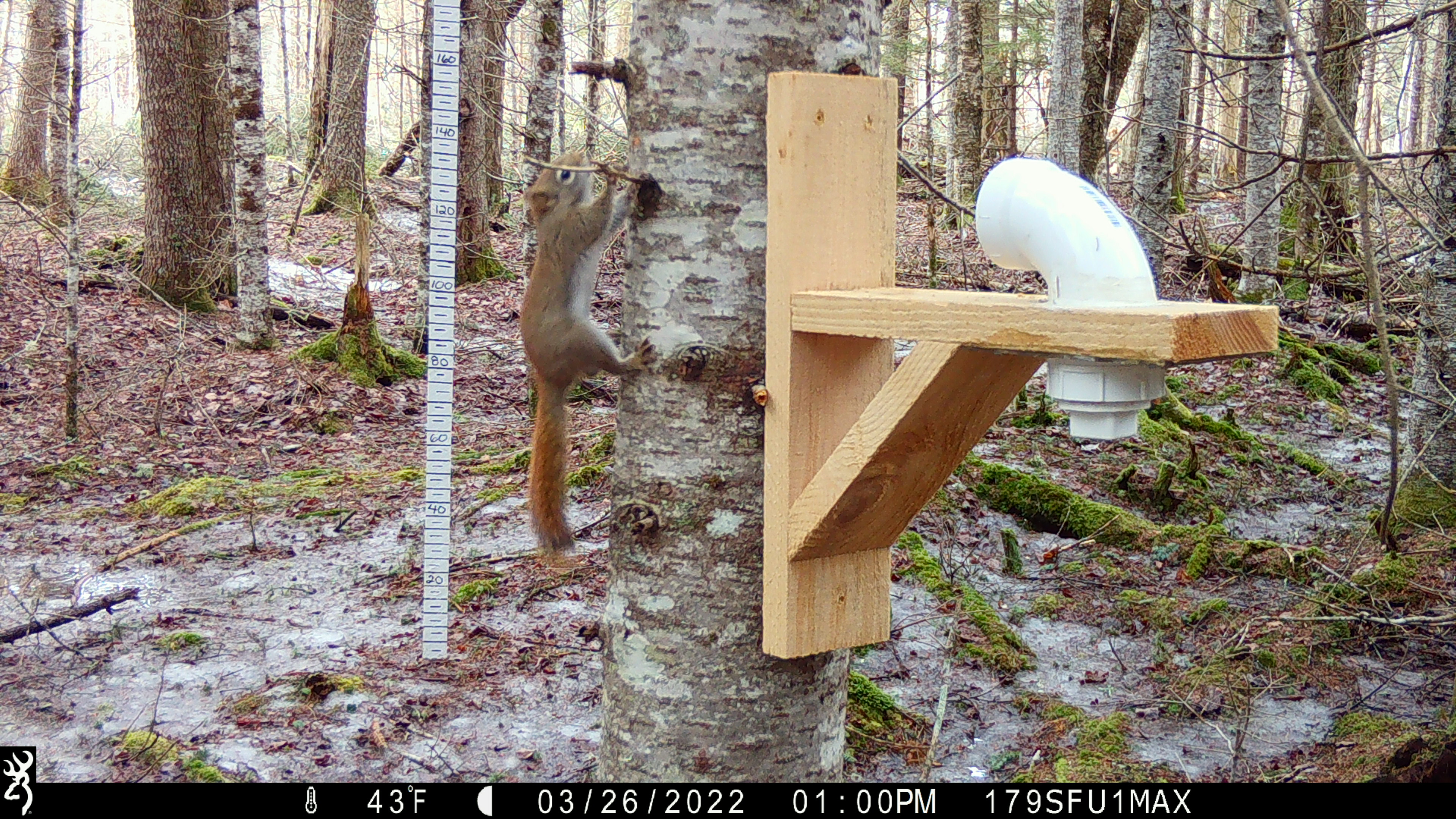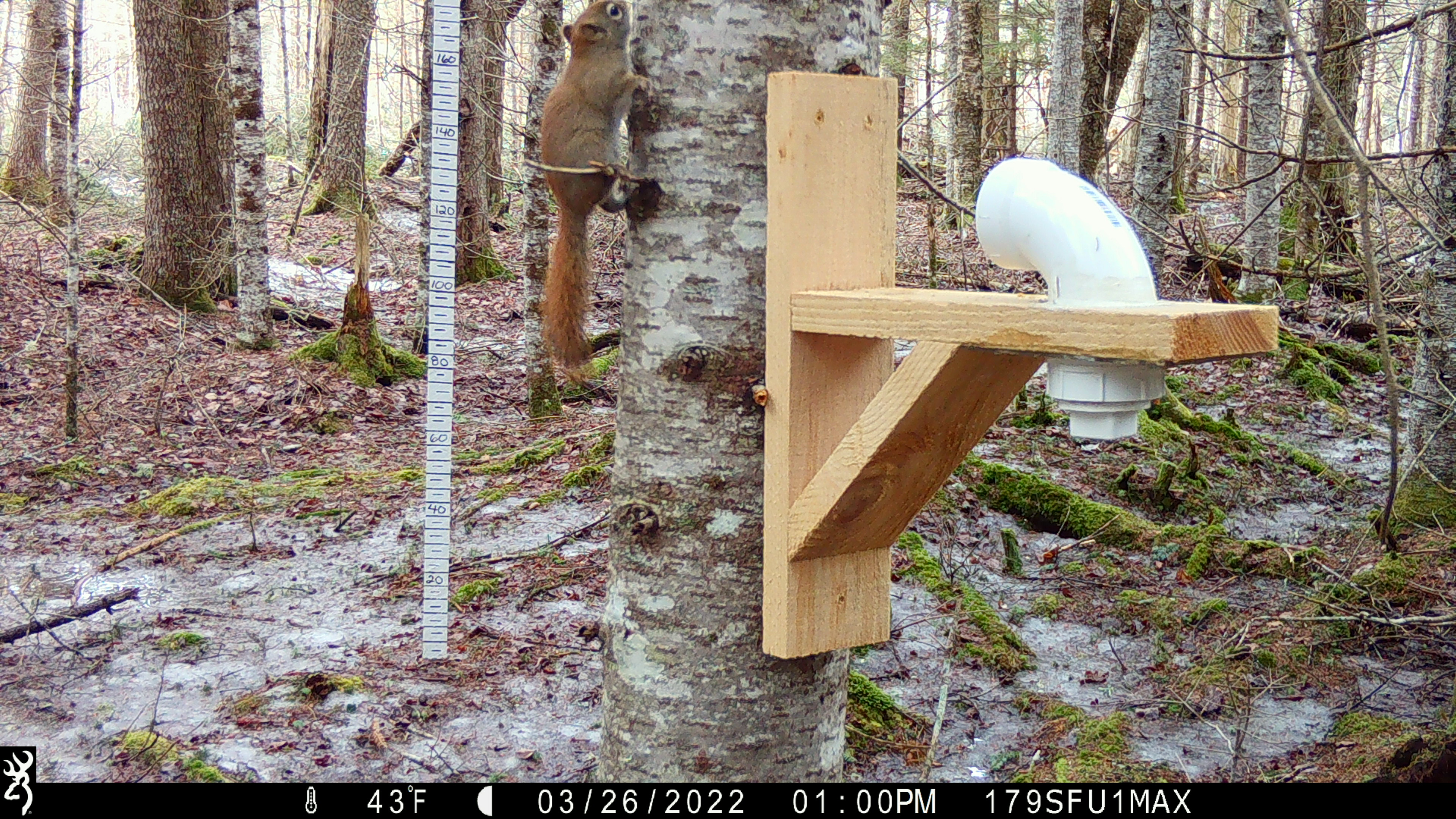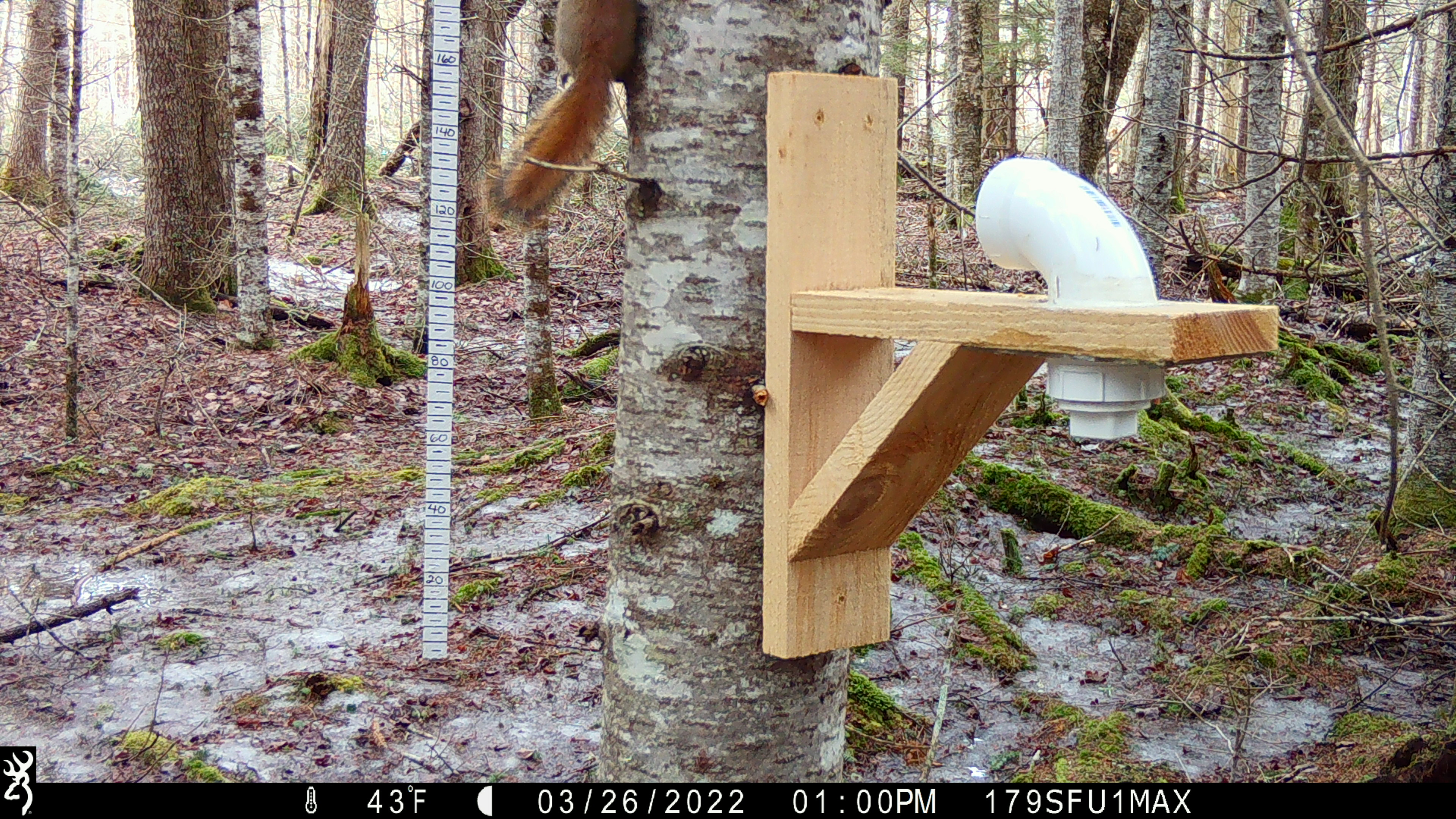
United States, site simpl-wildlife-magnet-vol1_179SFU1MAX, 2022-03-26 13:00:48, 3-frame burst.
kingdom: Animalia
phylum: Chordata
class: Mammalia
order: Rodentia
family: Sciuridae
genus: Tamiasciurus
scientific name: Tamiasciurus hudsonicus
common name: red squirrel